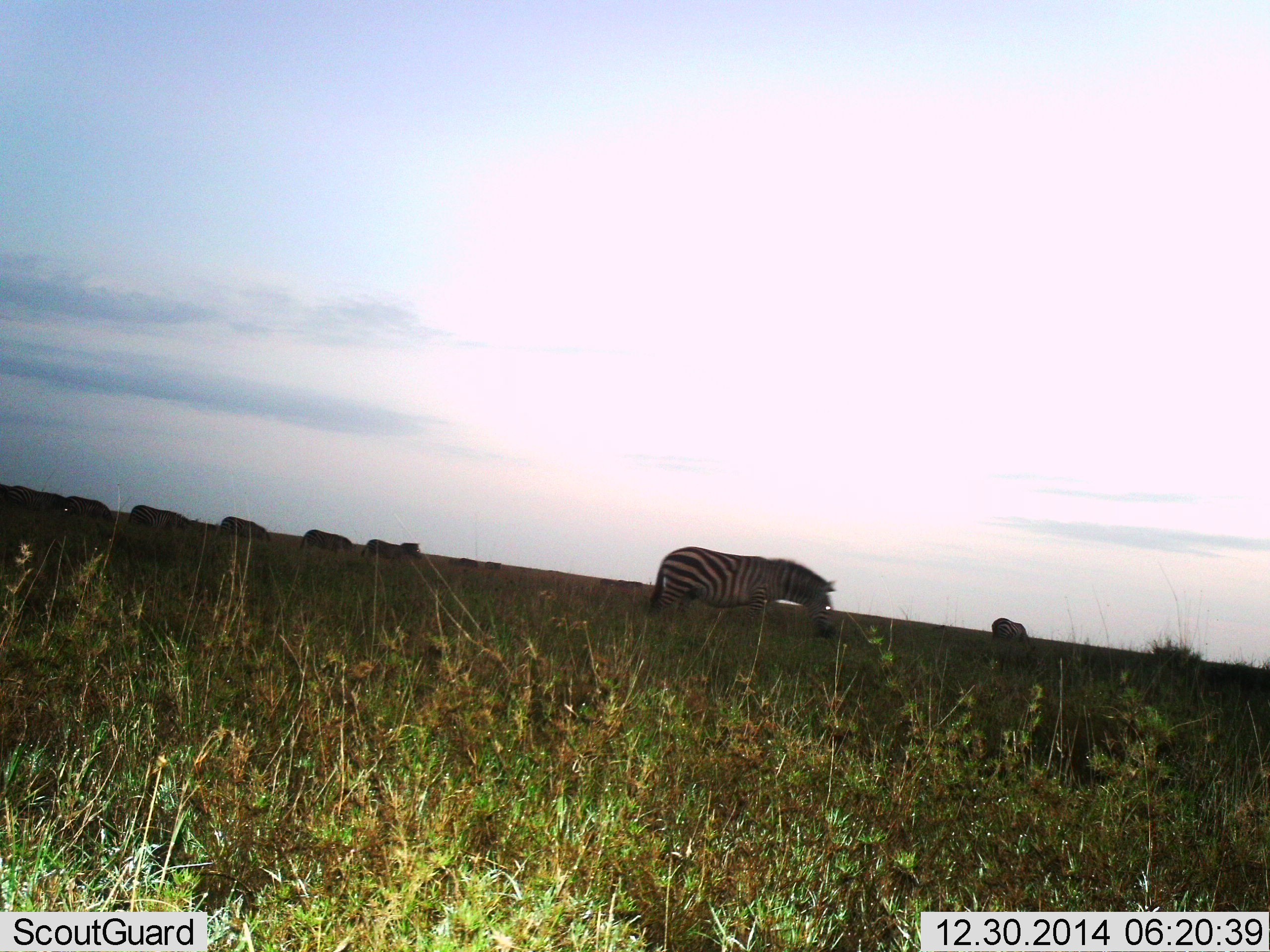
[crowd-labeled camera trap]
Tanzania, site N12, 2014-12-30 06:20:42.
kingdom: Animalia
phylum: Chordata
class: Mammalia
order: Perissodactyla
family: Equidae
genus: Equus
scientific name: Equus quagga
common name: plains zebra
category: zebra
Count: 8.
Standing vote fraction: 30%.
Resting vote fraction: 0%.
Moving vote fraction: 80%.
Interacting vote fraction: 0%.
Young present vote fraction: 0%.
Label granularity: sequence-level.